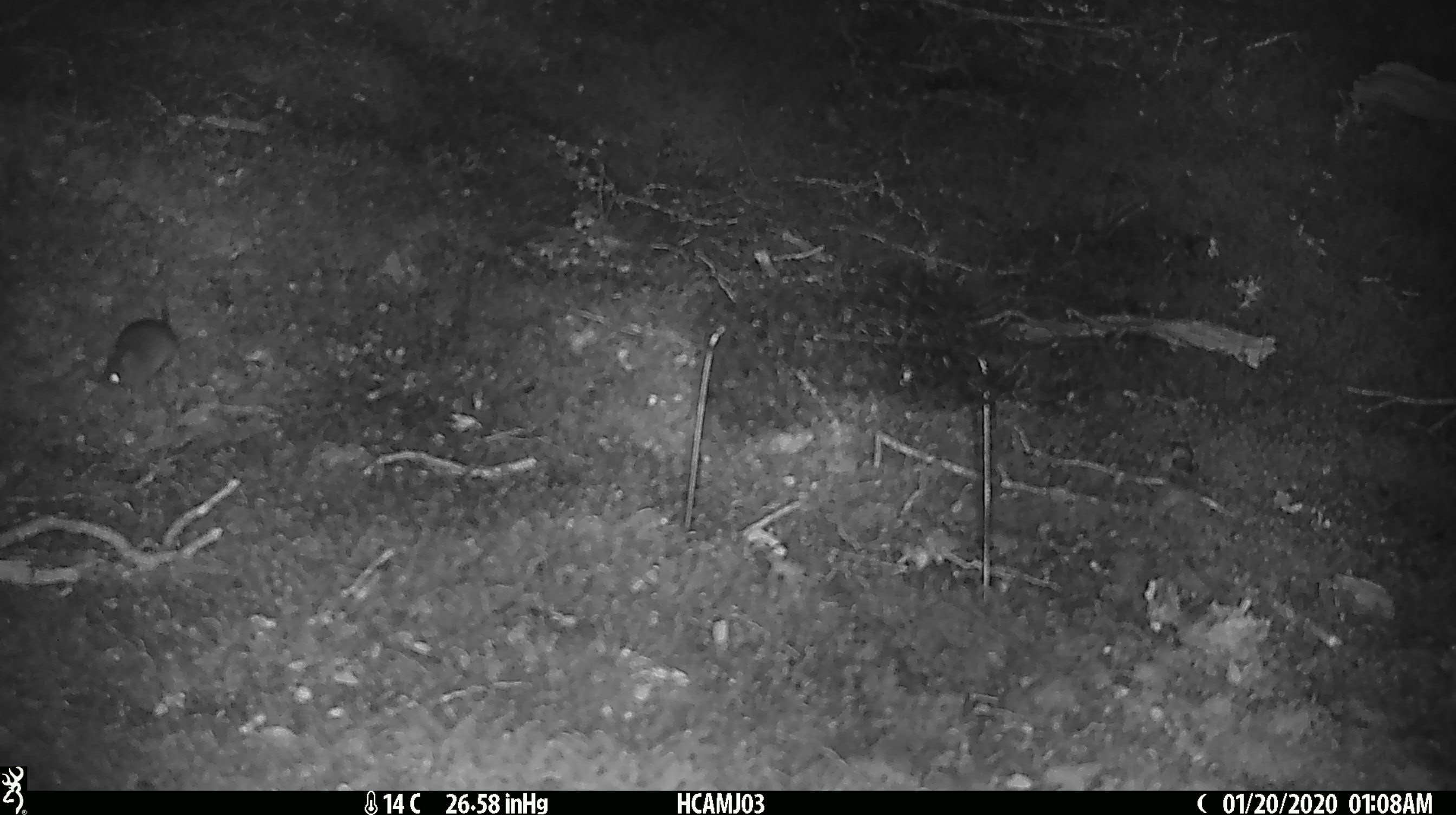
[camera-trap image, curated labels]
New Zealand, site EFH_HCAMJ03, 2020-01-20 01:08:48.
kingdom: Animalia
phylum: Chordata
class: Mammalia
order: Rodentia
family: Muridae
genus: Mus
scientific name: Mus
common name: mouse